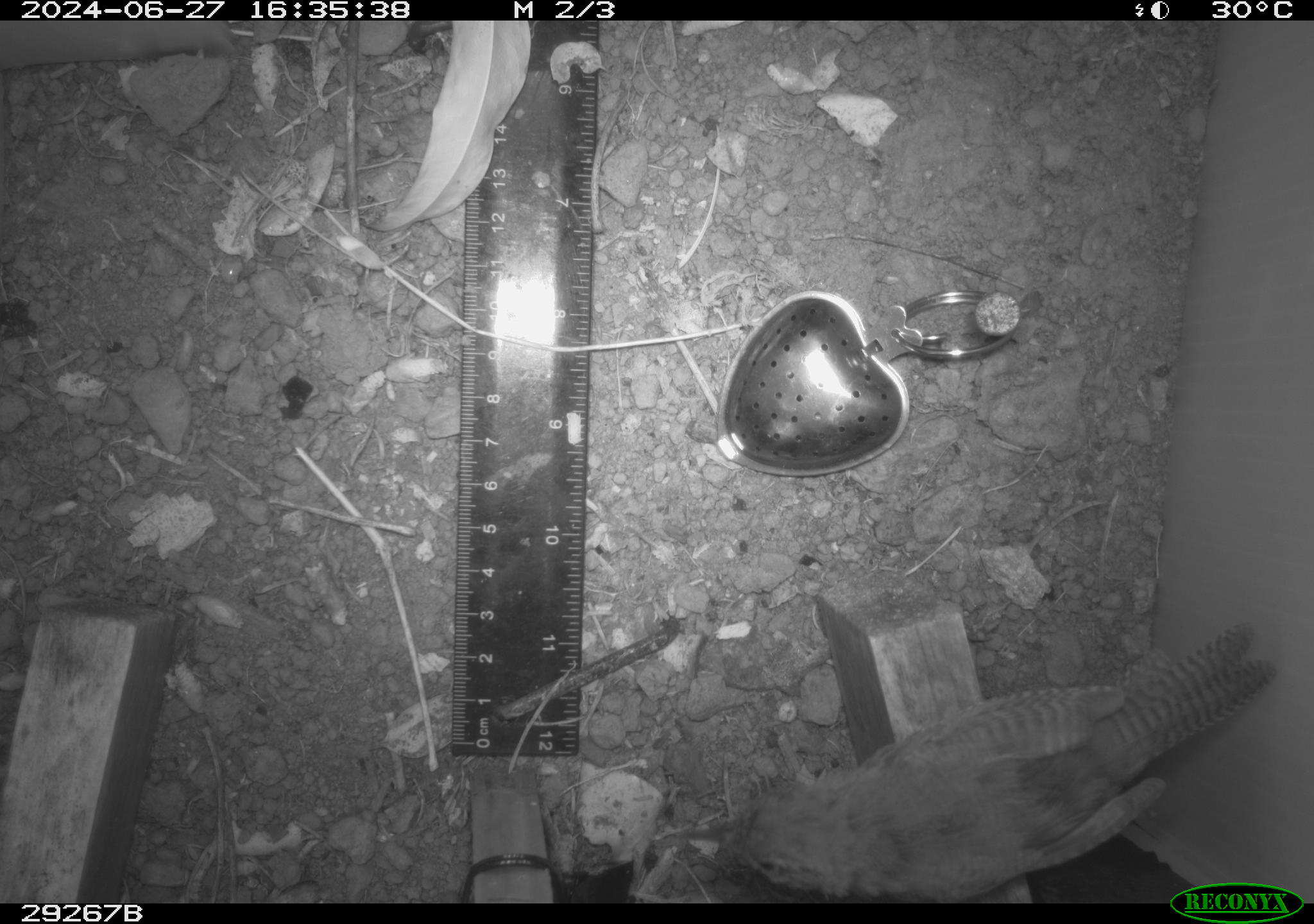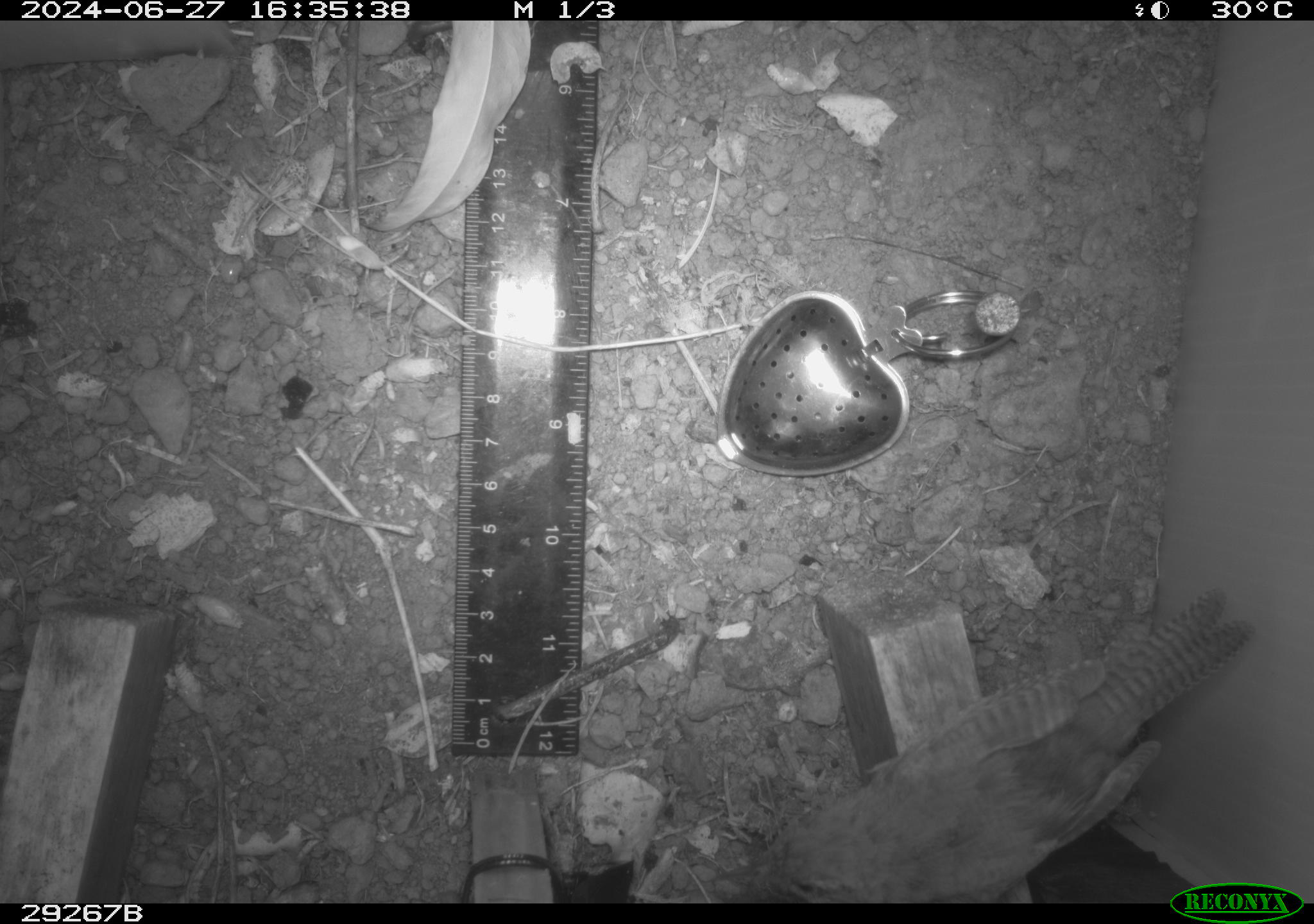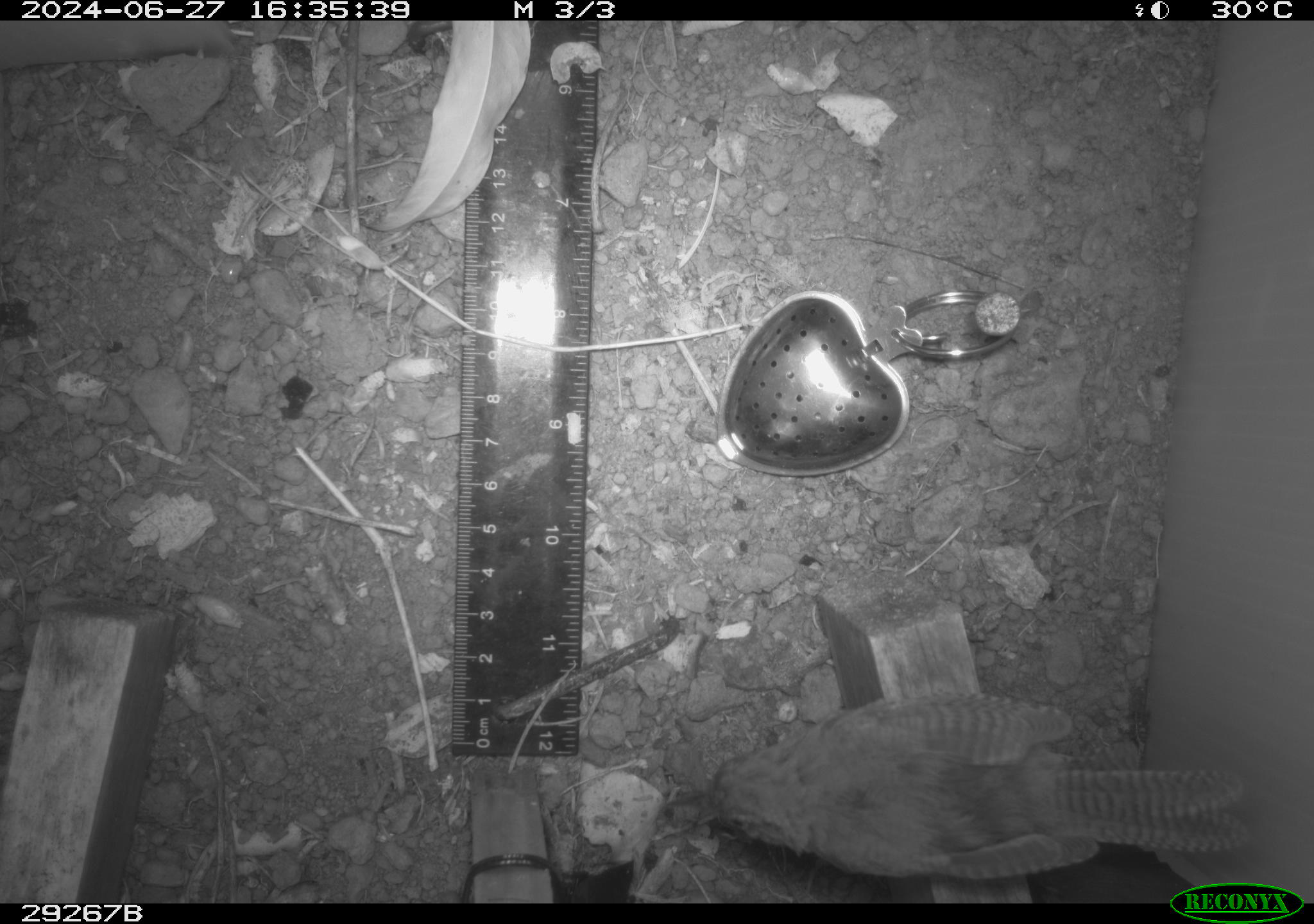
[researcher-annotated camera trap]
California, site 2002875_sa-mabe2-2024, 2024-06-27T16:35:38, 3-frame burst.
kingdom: Animalia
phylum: Chordata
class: Aves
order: Passeriformes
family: Troglodytidae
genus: Thryomanes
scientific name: Thryomanes bewickii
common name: bewick's wren